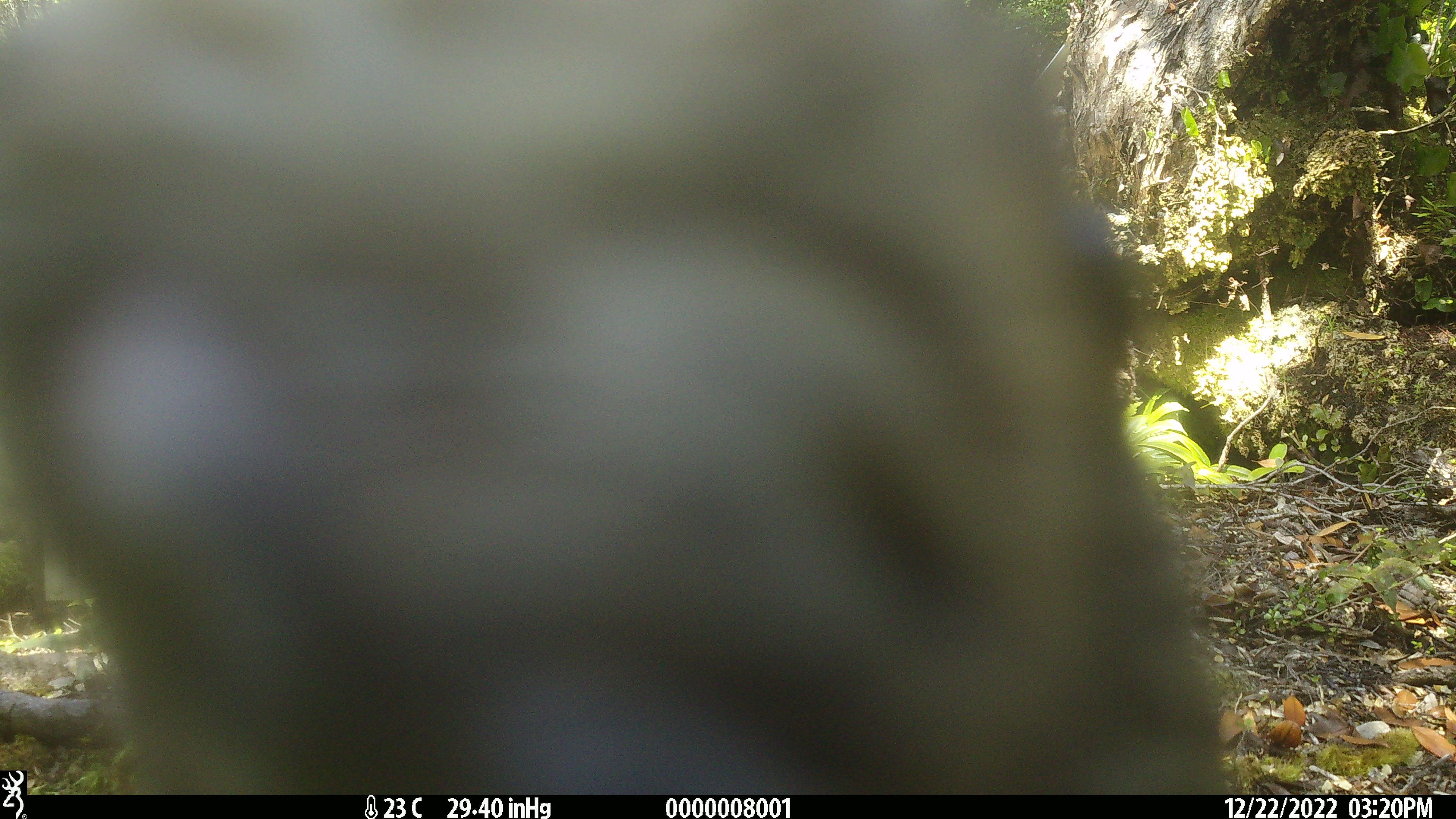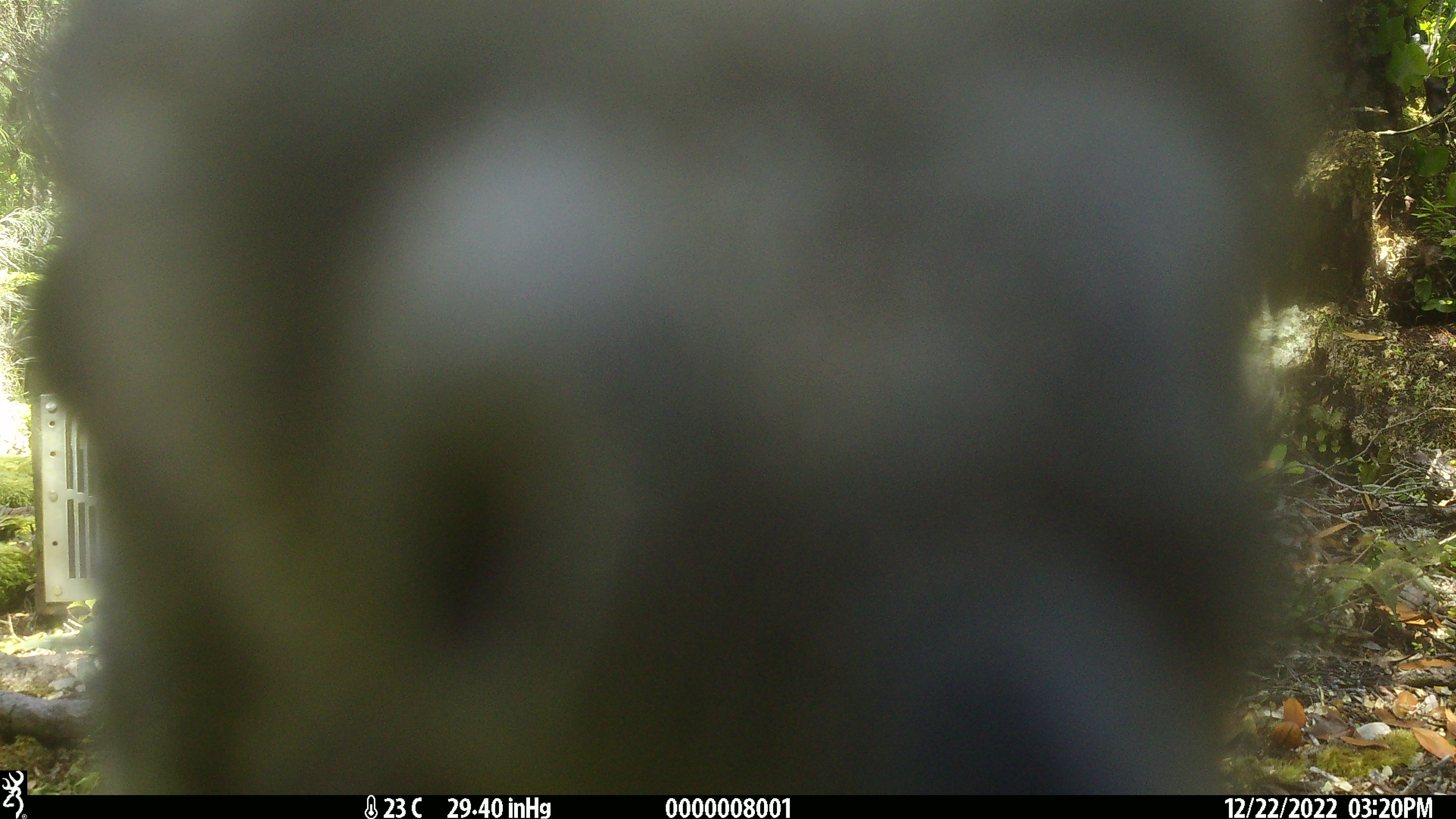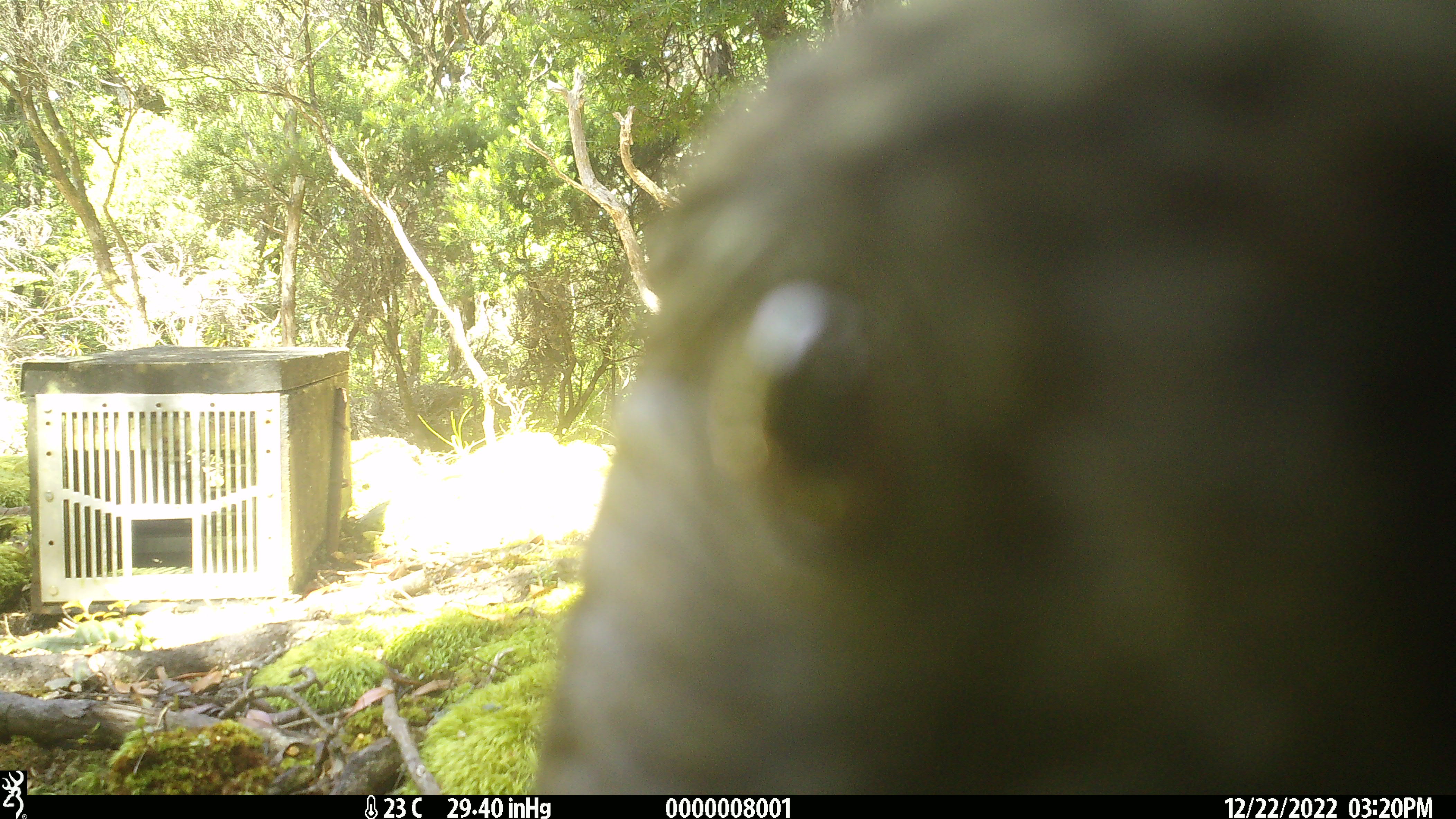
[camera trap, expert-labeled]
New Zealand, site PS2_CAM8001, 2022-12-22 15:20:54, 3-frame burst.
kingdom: Animalia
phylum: Chordata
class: Aves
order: Psittaciformes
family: Strigopidae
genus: Nestor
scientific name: Nestor notabilis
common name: kea